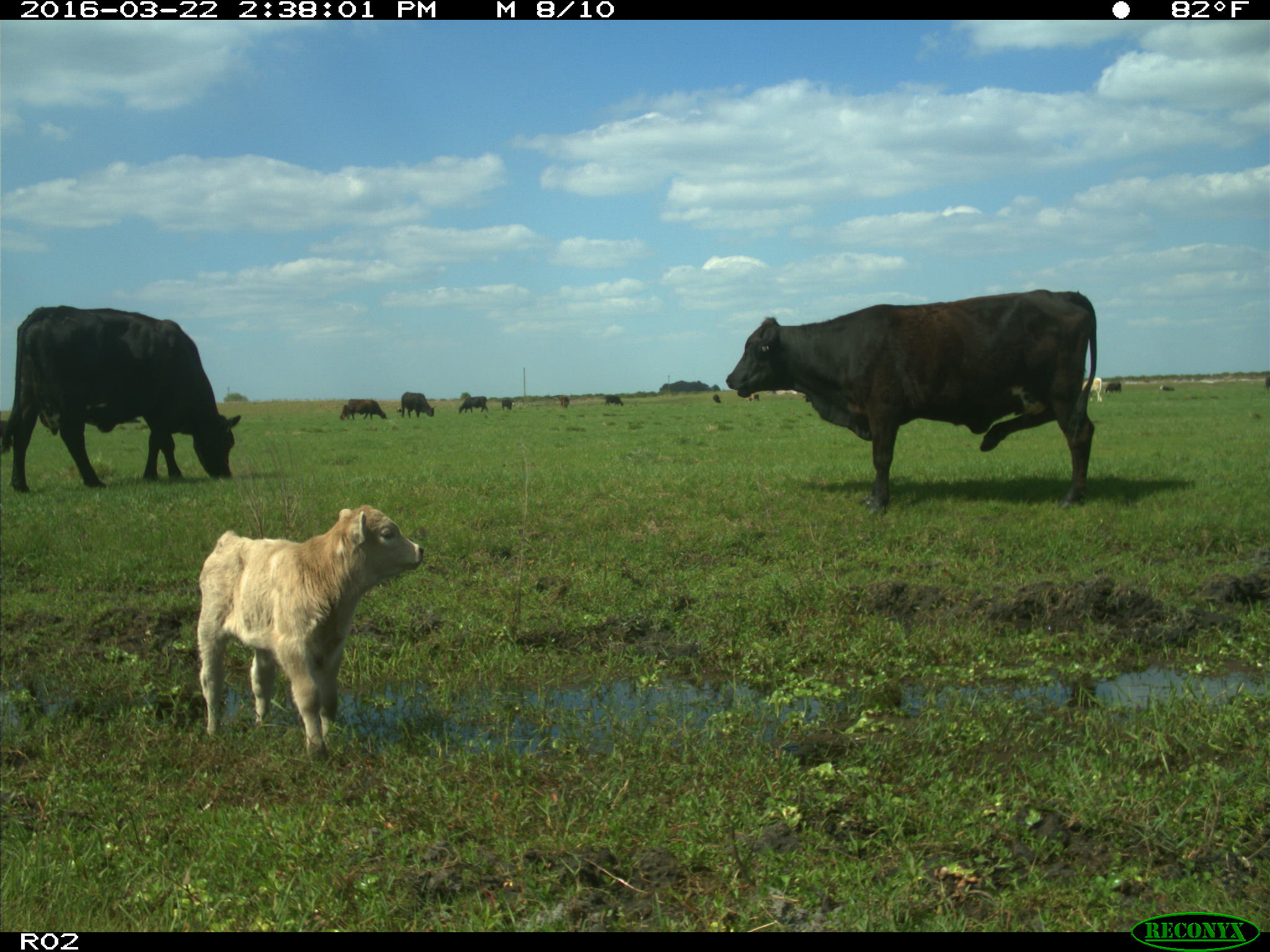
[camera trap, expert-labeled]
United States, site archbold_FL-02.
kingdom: Animalia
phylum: Chordata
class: Mammalia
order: Artiodactyla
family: Bovidae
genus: Bos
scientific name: Bos taurus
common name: domestic cow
Bos taurus (domestic cow).